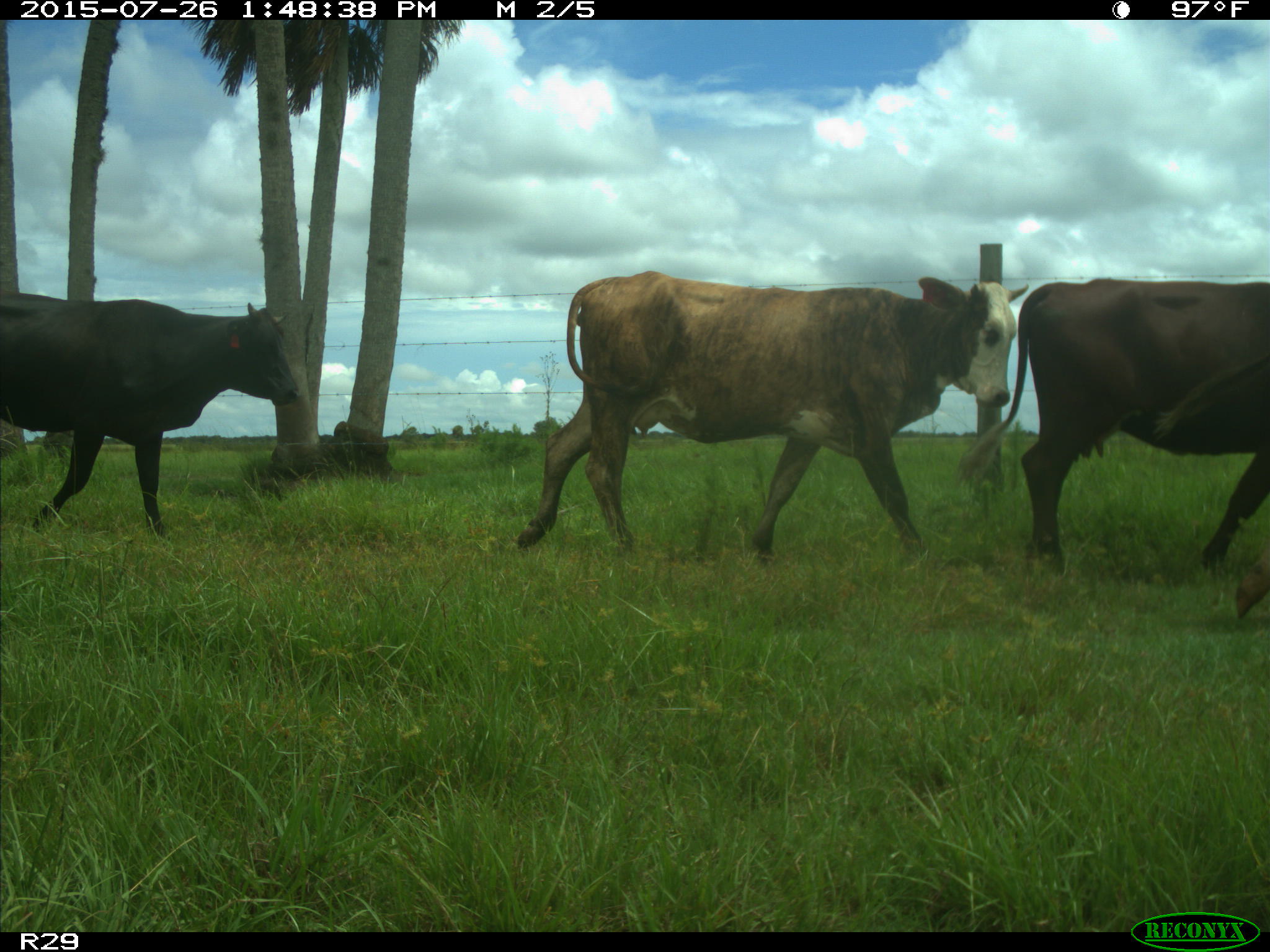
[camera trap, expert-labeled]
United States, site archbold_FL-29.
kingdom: Animalia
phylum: Chordata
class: Mammalia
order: Artiodactyla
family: Bovidae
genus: Bos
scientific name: Bos taurus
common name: domestic cow